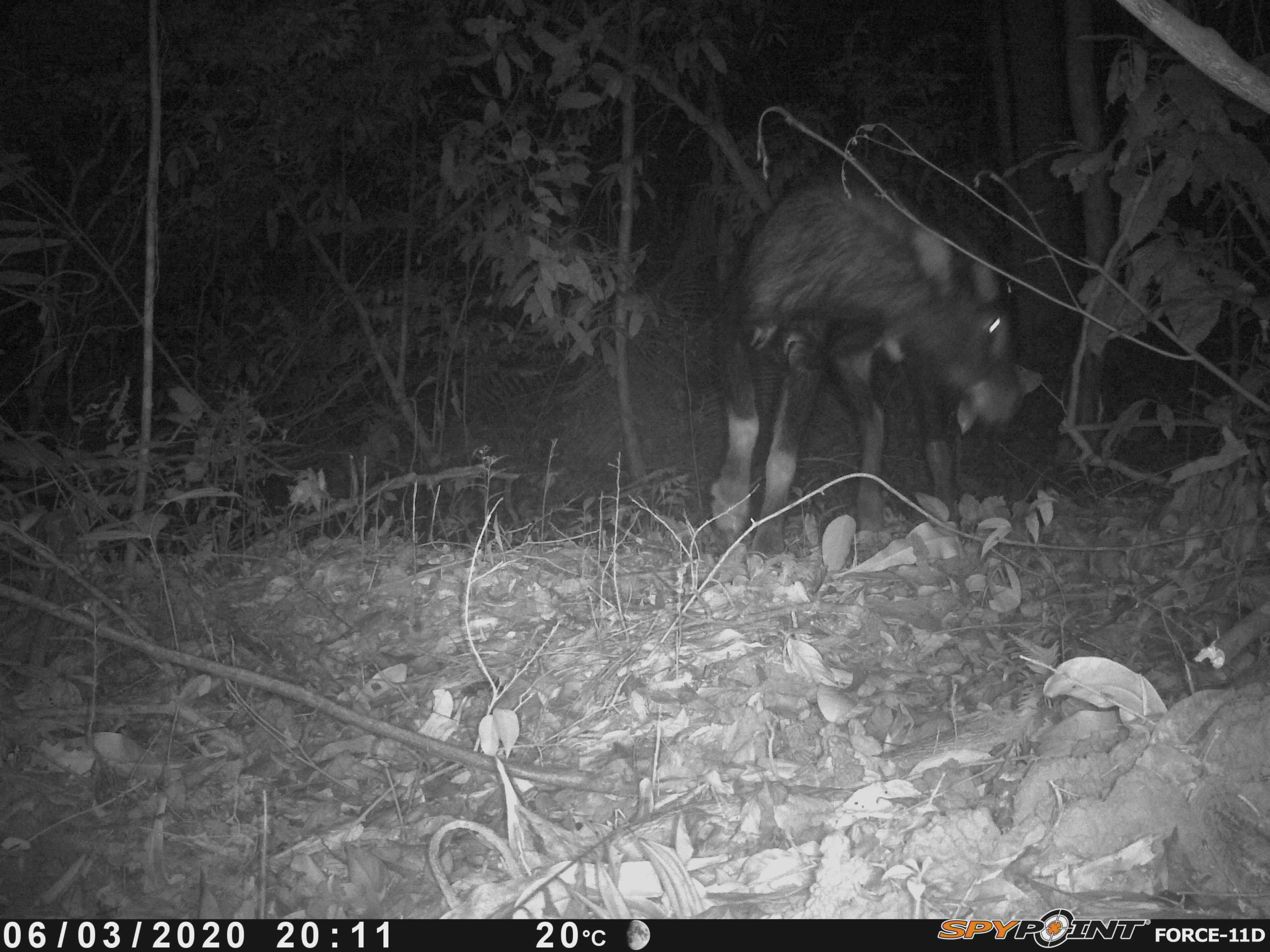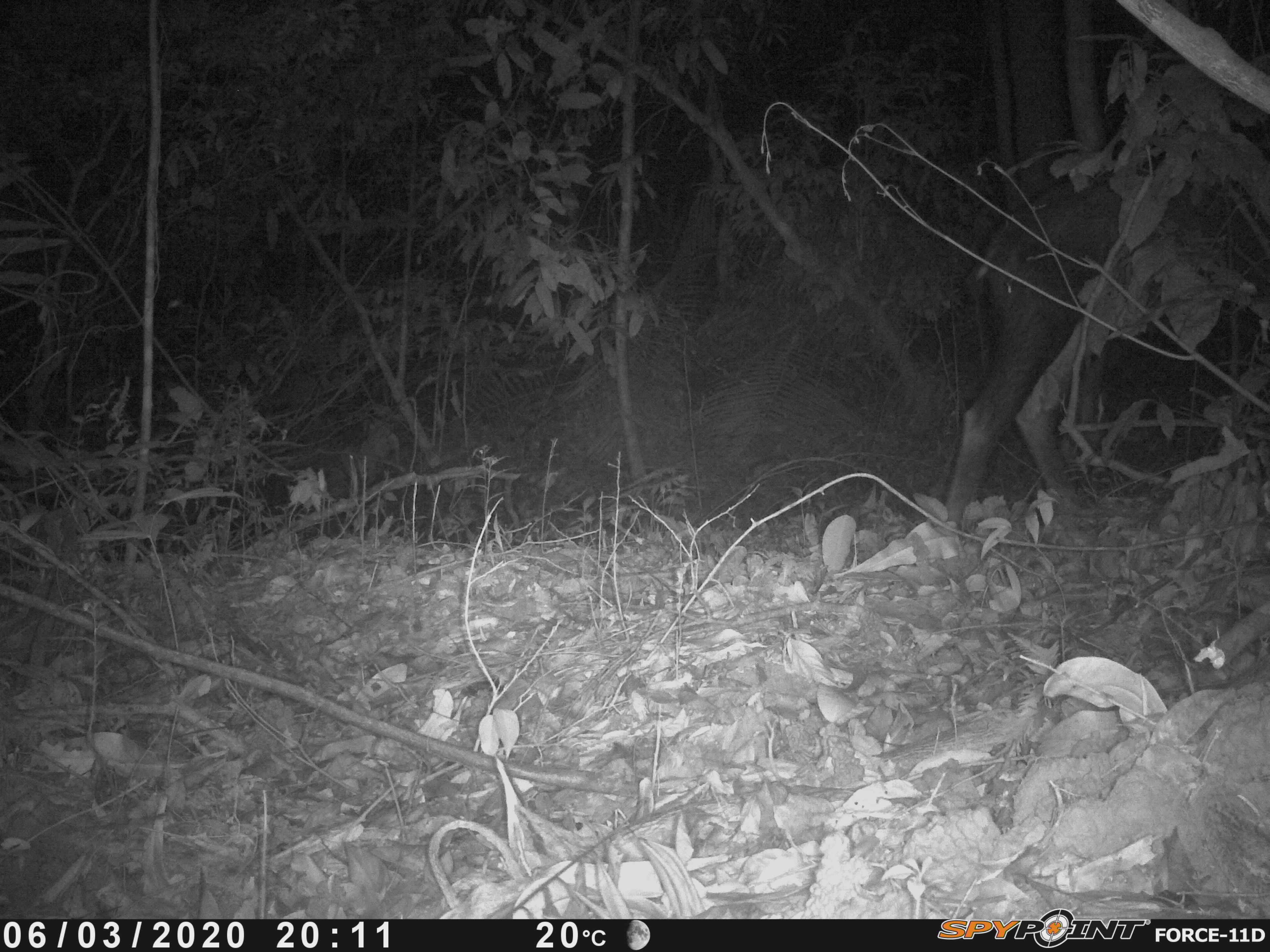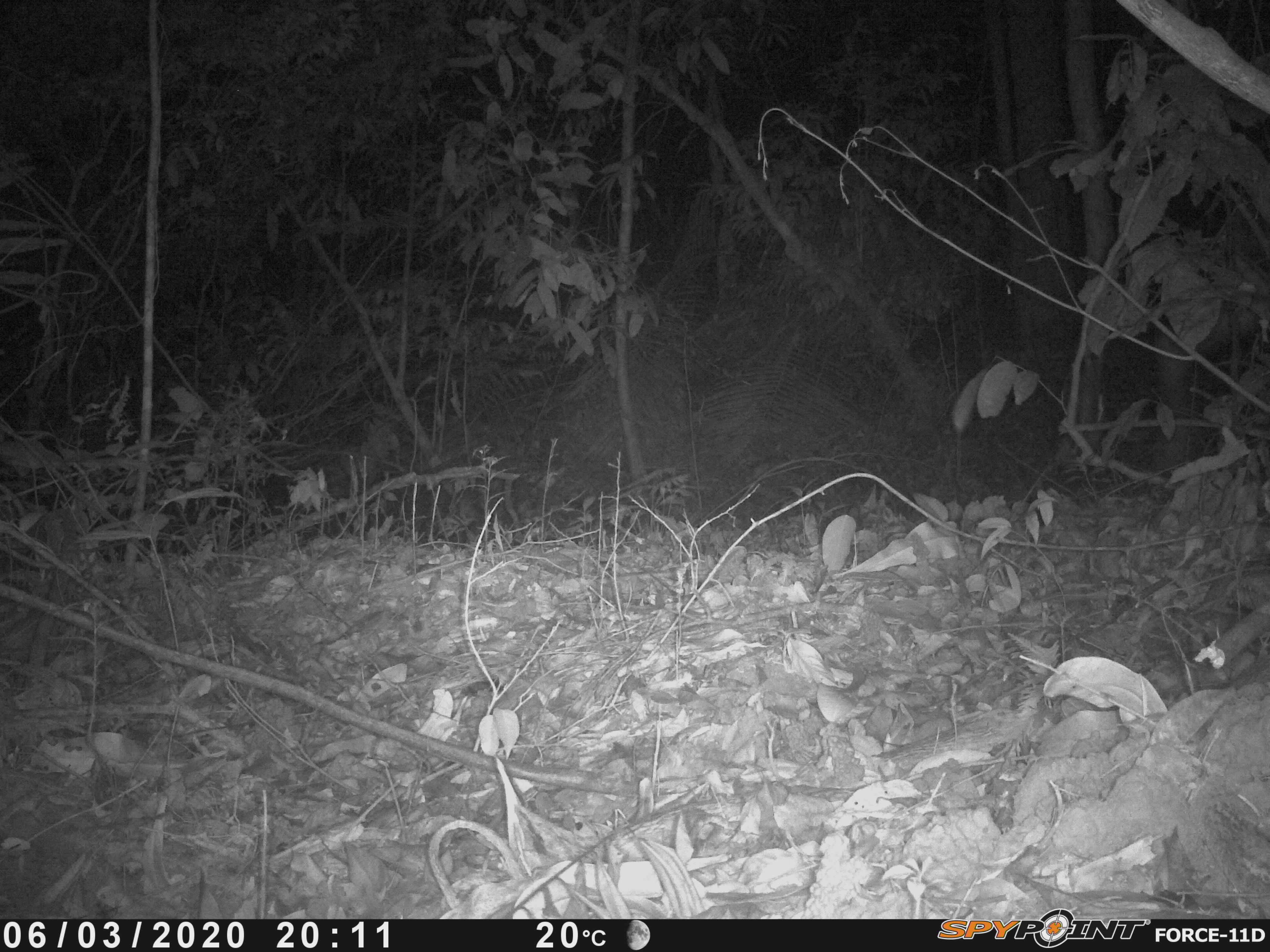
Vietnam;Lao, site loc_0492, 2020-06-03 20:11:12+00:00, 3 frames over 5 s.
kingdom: Animalia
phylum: Chordata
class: Mammalia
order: Artiodactyla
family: Bovidae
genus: Capricornis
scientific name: Capricornis sumatraensis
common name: chinese serow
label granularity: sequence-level